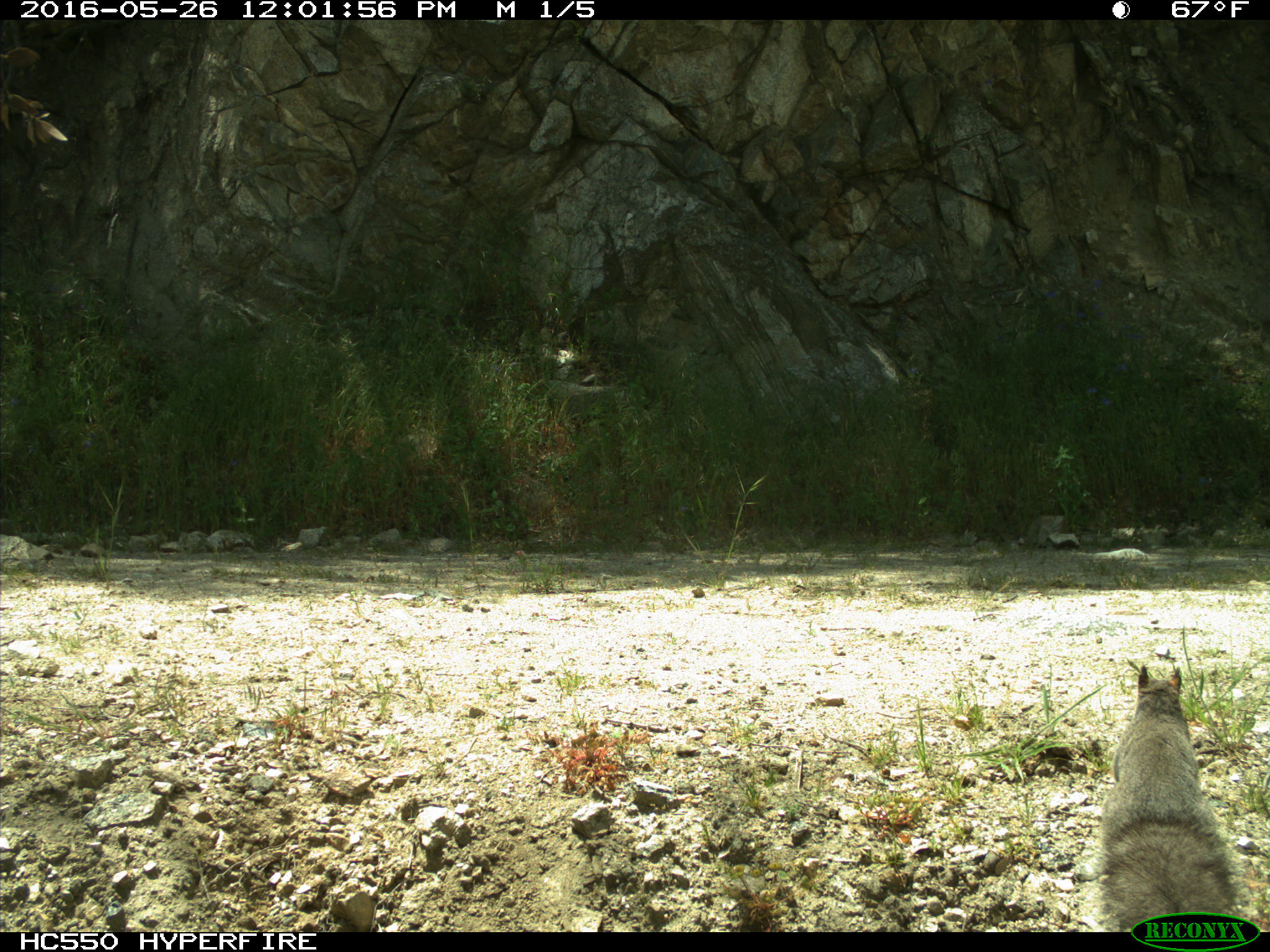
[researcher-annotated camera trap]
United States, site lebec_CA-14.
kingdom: Animalia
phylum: Chordata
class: Mammalia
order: Rodentia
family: Sciuridae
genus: Sciurus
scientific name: Sciurus carolinensis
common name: eastern gray squirrel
Sciurus carolinensis (eastern gray squirrel).